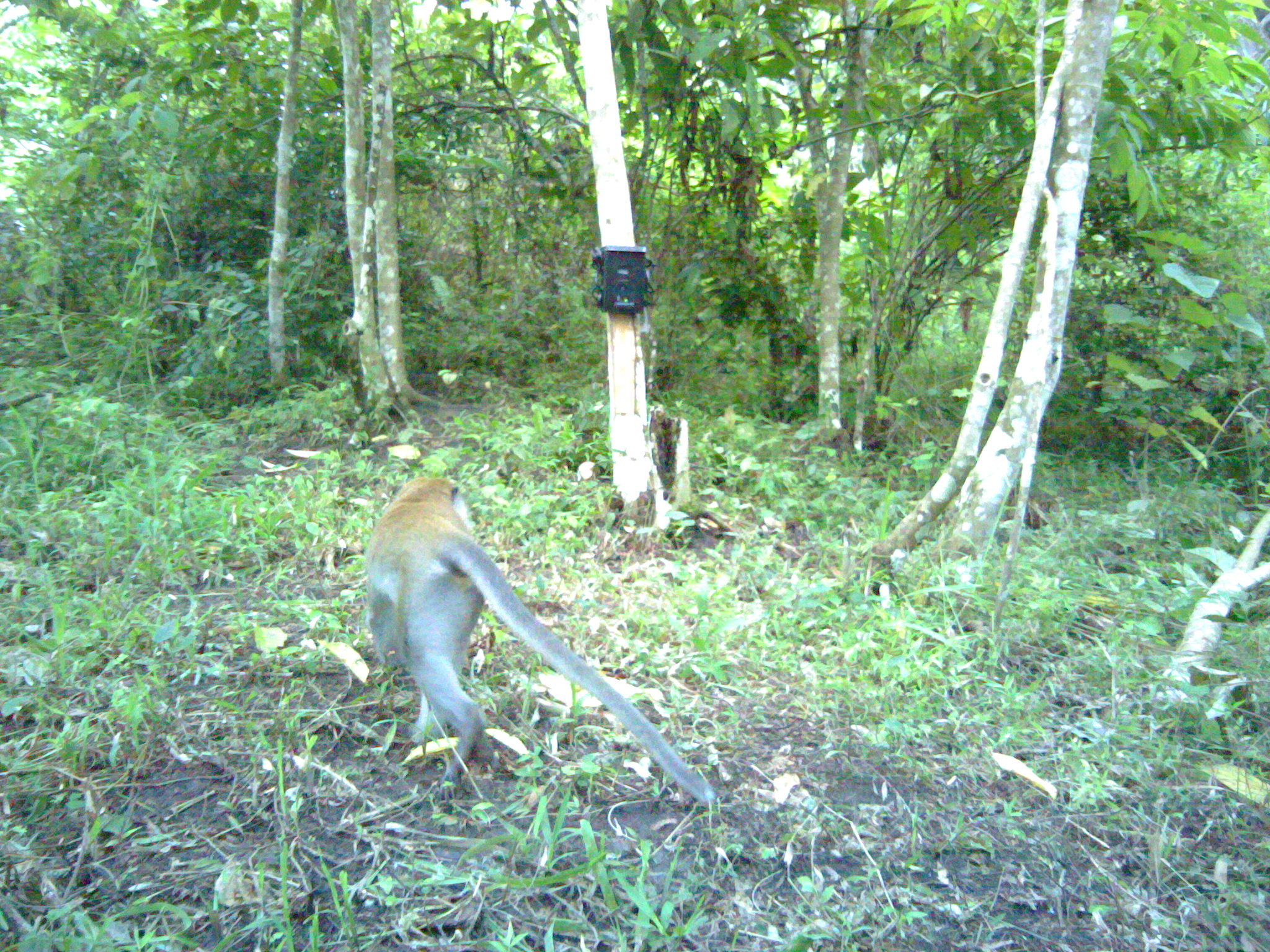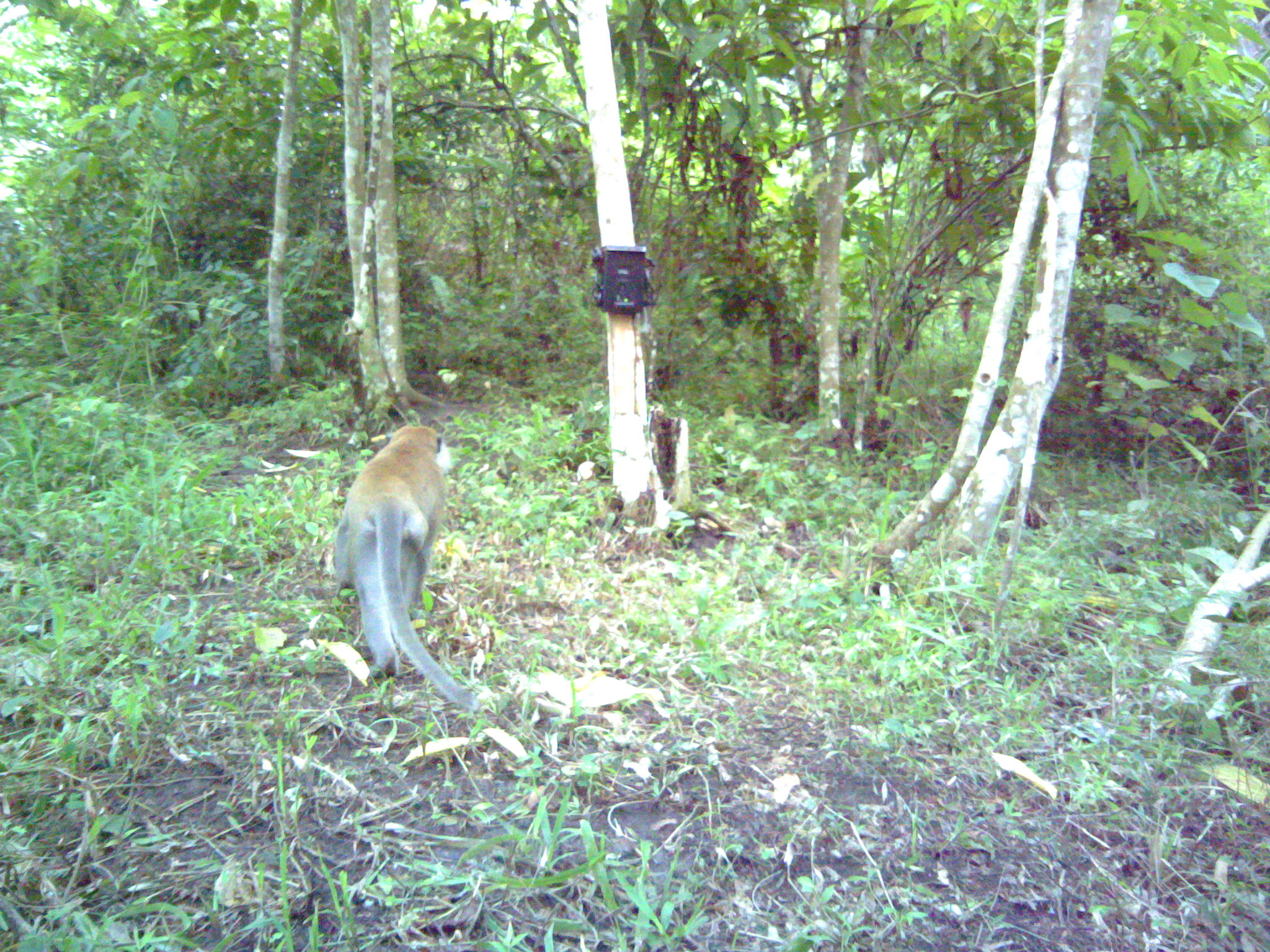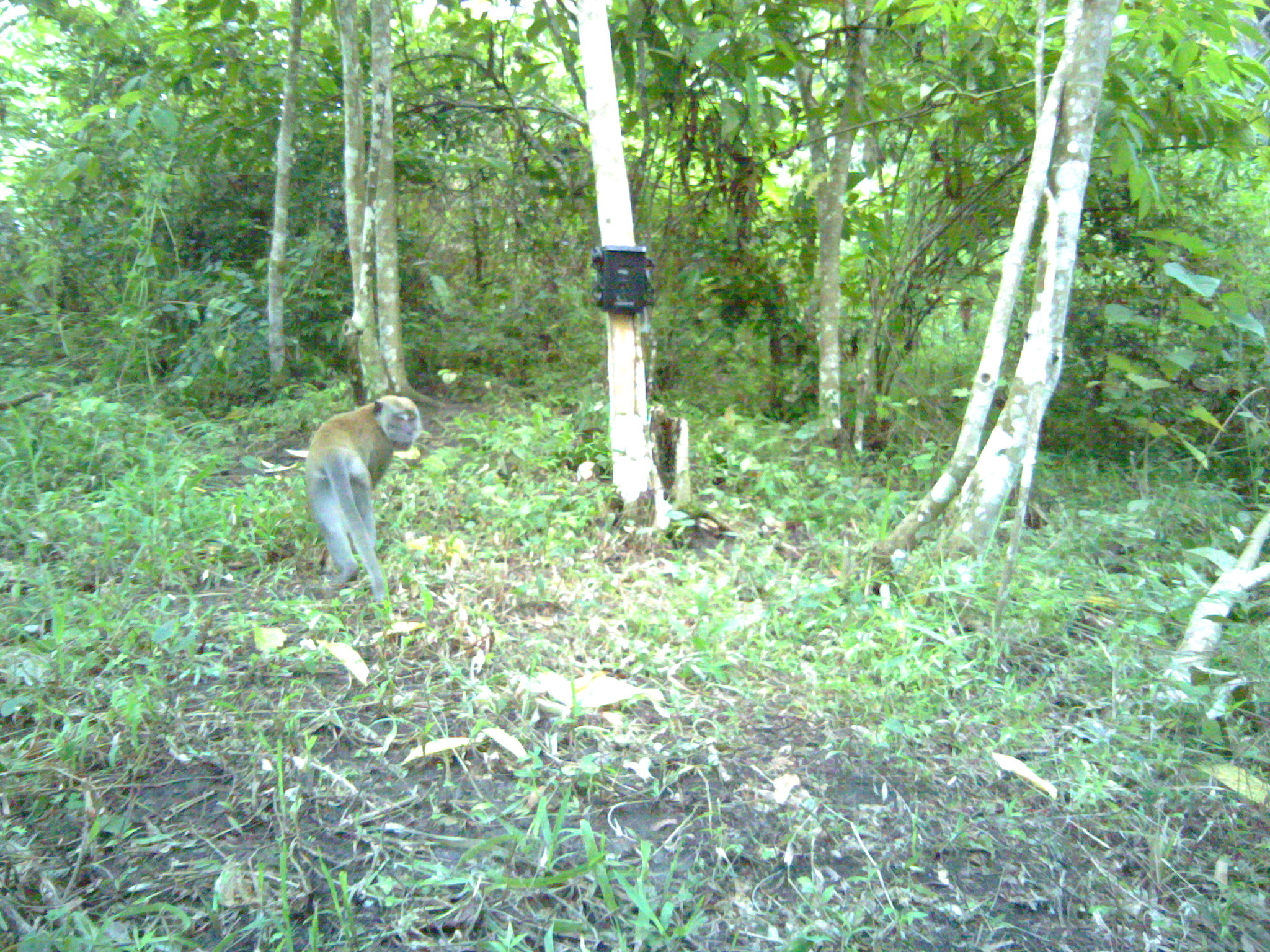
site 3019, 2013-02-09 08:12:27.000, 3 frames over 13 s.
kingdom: Animalia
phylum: Chordata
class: Mammalia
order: Primates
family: Cercopithecidae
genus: Macaca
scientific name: Macaca fascicularis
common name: crab-eating macaque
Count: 1.